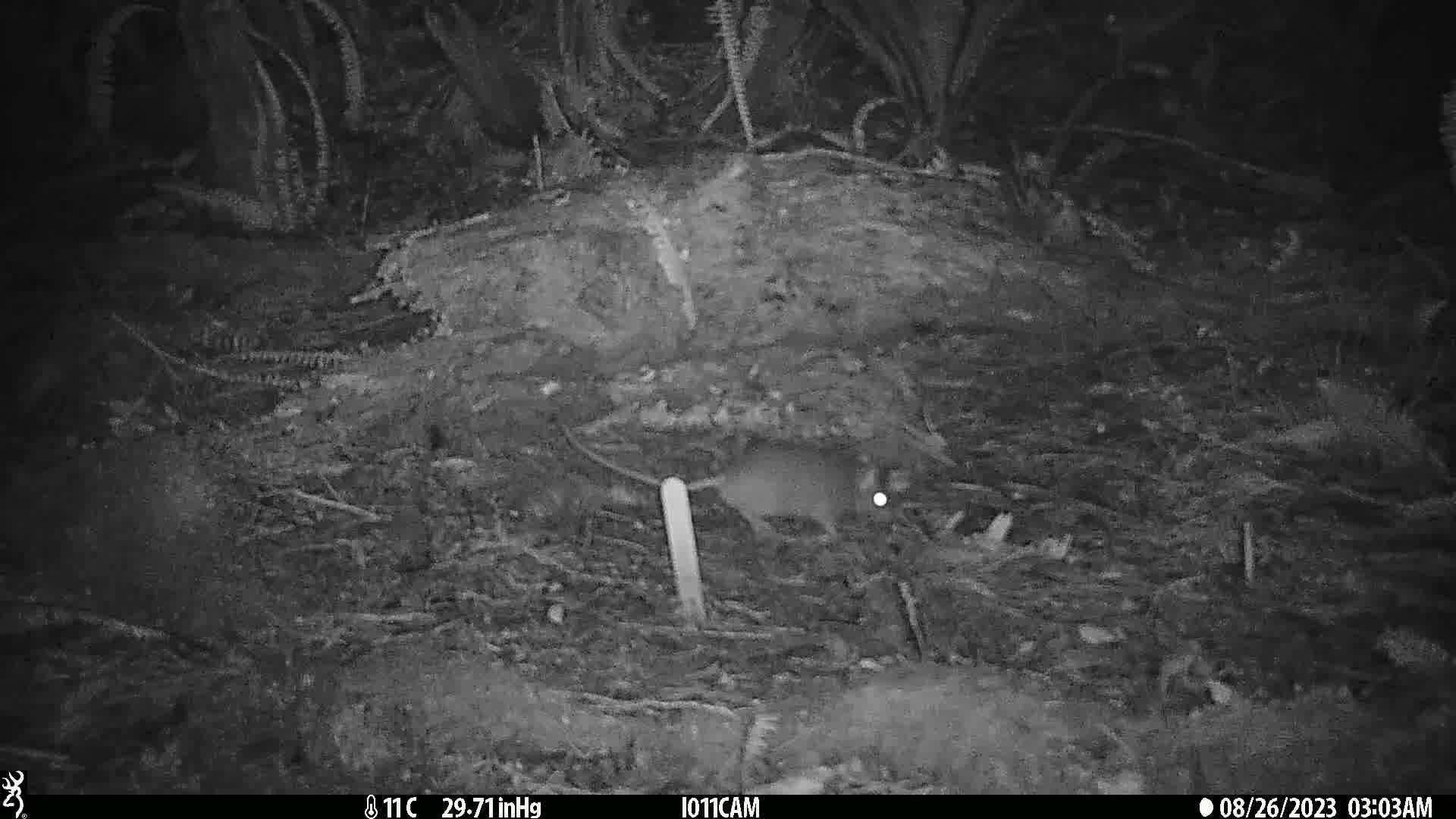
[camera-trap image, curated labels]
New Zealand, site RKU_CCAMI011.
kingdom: Animalia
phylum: Chordata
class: Mammalia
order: Rodentia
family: Muridae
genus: Rattus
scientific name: Rattus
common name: rat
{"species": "rat (Rattus)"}